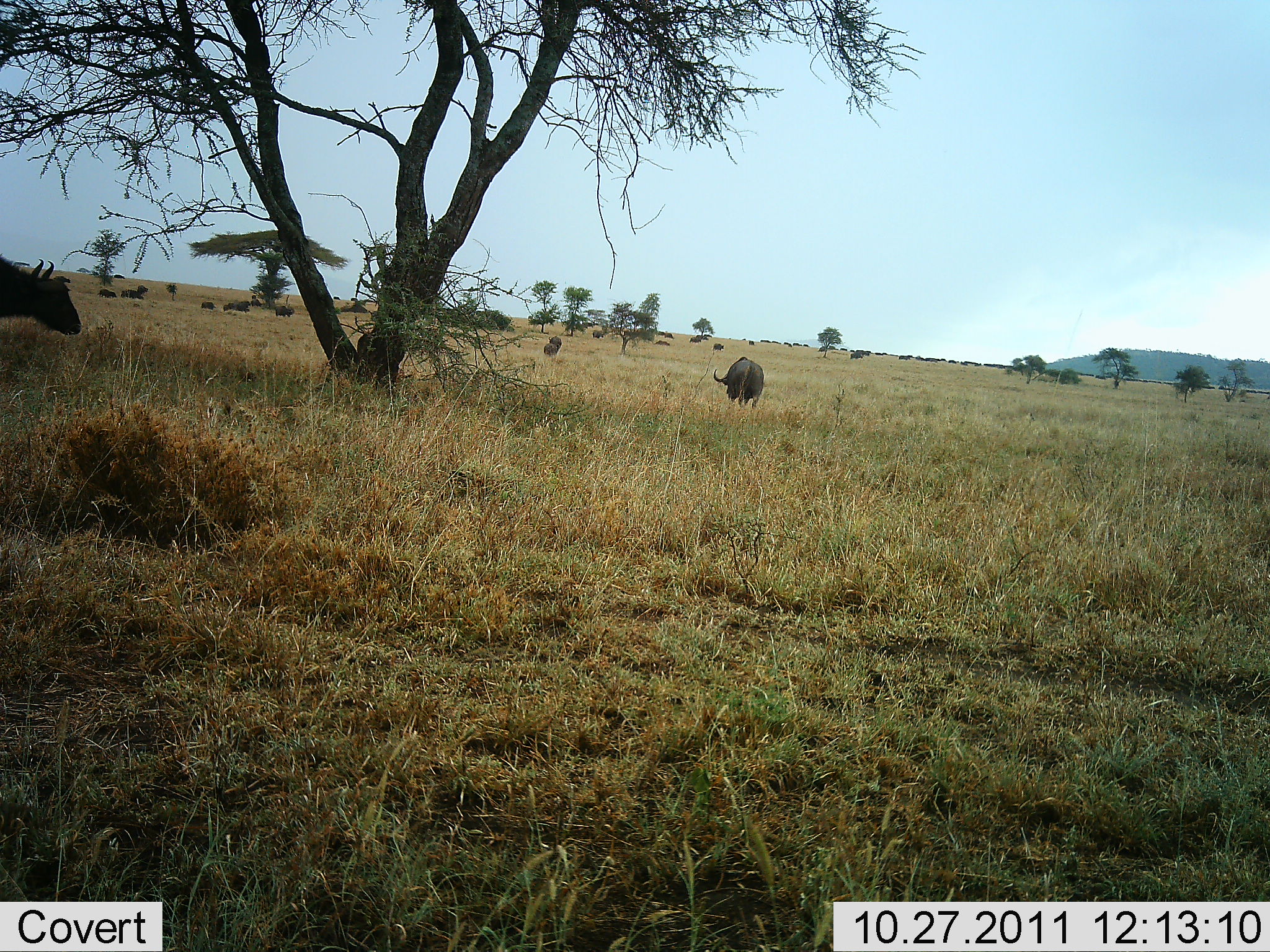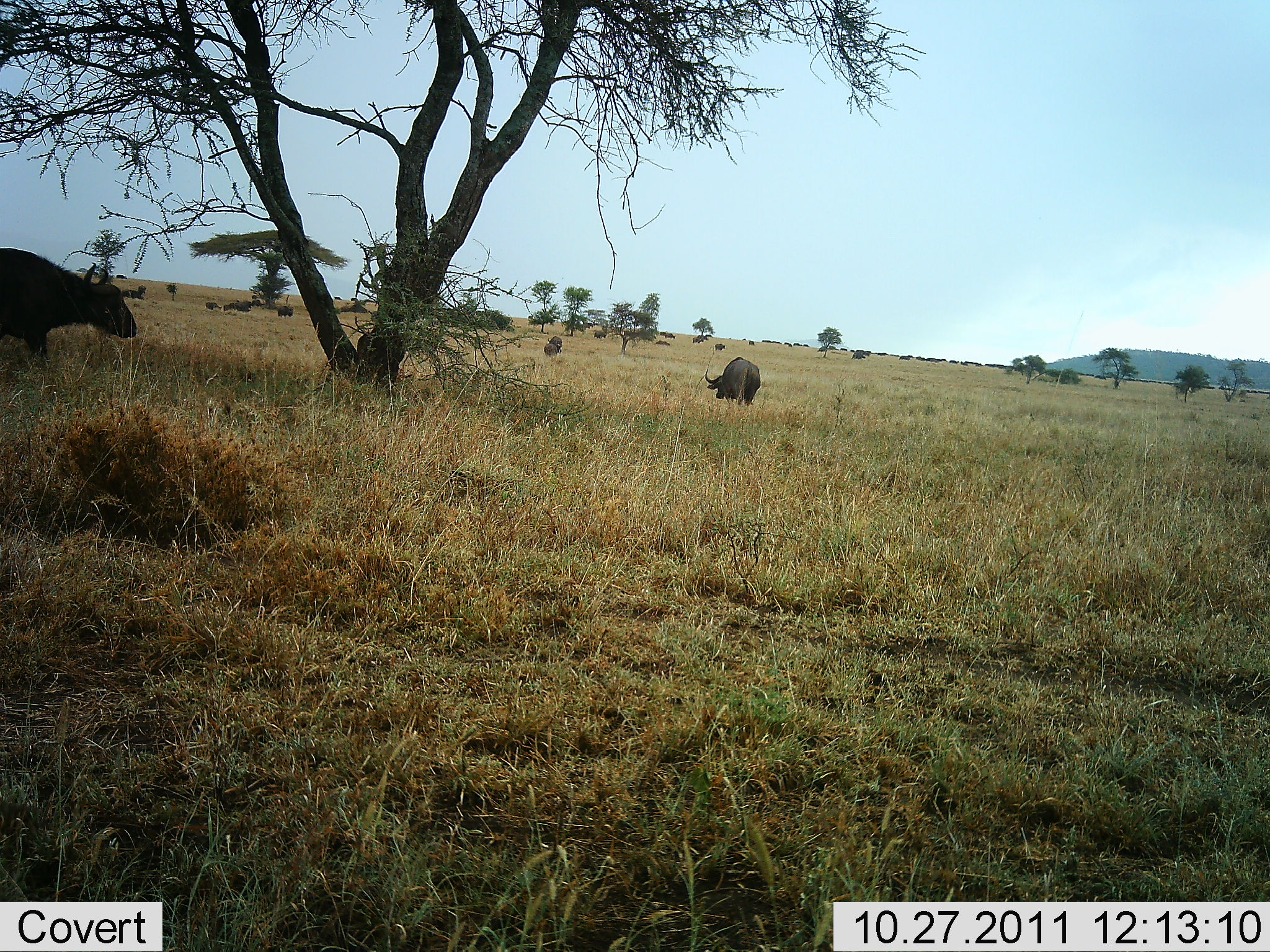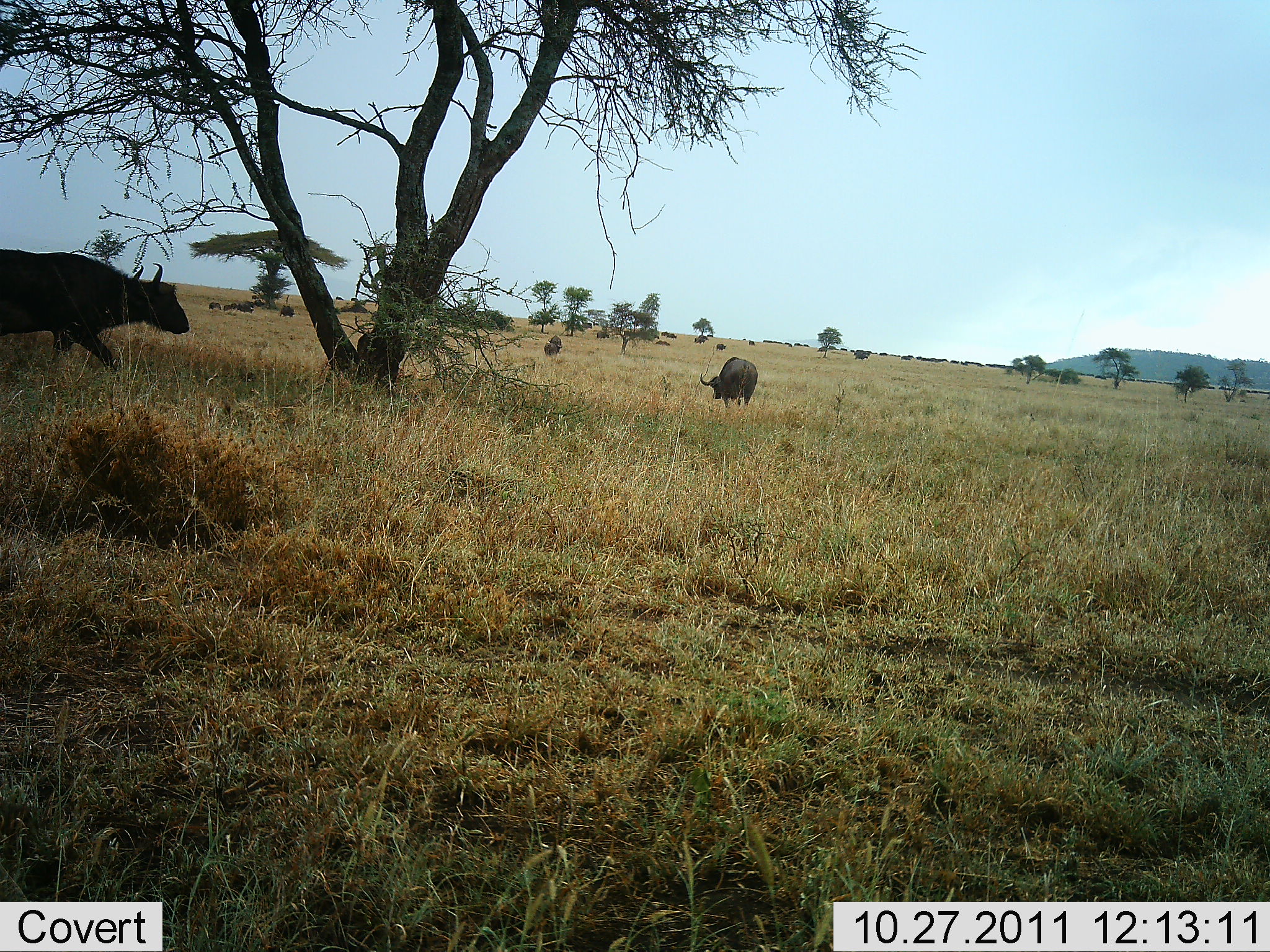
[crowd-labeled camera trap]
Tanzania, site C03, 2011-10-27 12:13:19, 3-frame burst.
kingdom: Animalia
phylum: Chordata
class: Mammalia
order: Artiodactyla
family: Bovidae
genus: Syncerus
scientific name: Syncerus caffer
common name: cape buffalo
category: buffalo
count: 11-50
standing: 38%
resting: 0%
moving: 85%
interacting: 0%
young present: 0%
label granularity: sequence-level